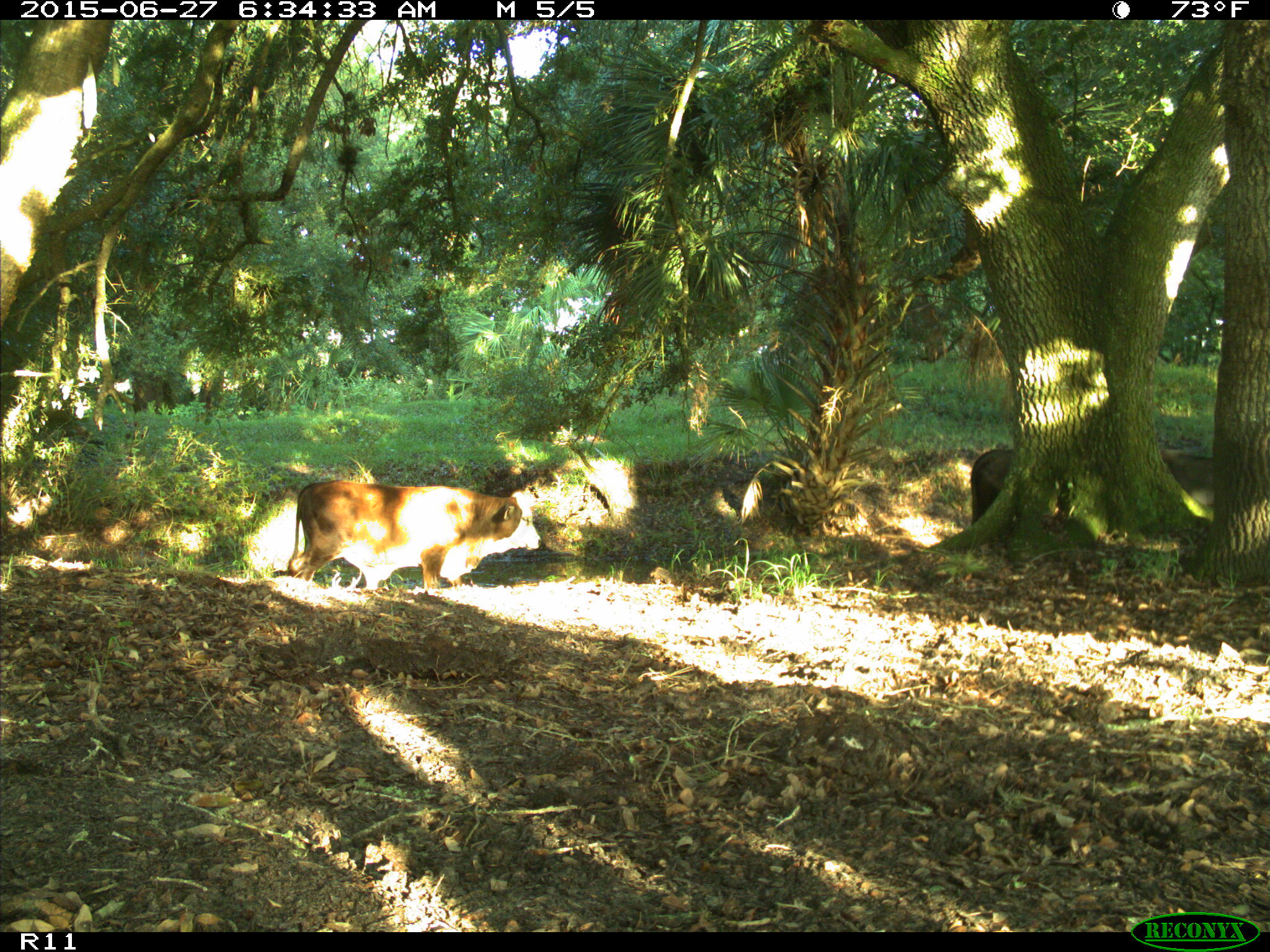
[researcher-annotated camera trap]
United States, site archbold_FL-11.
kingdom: Animalia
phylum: Chordata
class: Mammalia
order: Artiodactyla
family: Bovidae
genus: Bos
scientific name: Bos taurus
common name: domestic cow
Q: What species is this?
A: Bos taurus (domestic cow).